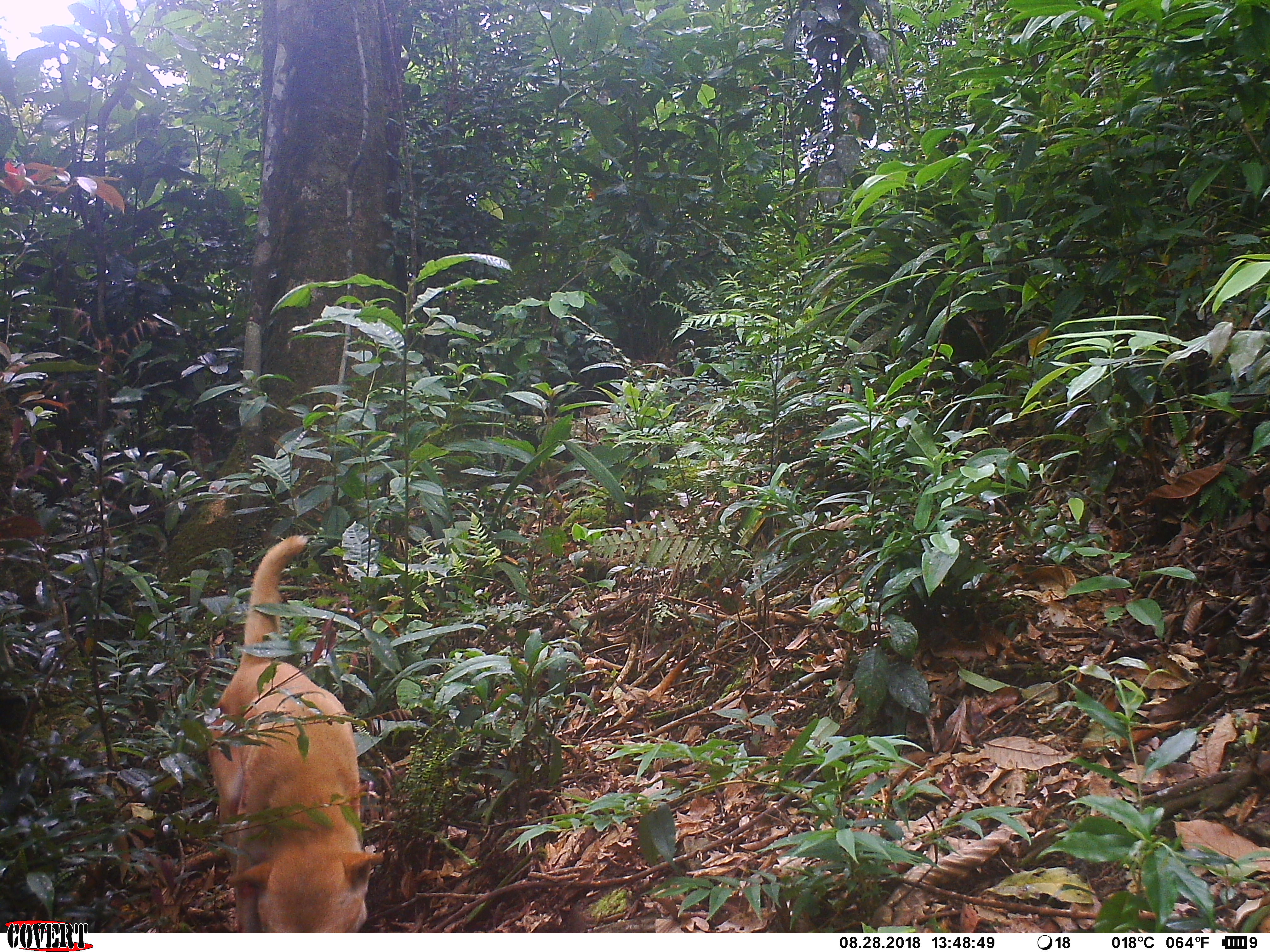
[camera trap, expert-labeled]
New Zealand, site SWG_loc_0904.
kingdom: Animalia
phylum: Chordata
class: Mammalia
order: Carnivora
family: Canidae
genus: Canis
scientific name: Canis familiaris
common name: domestic dog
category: dog